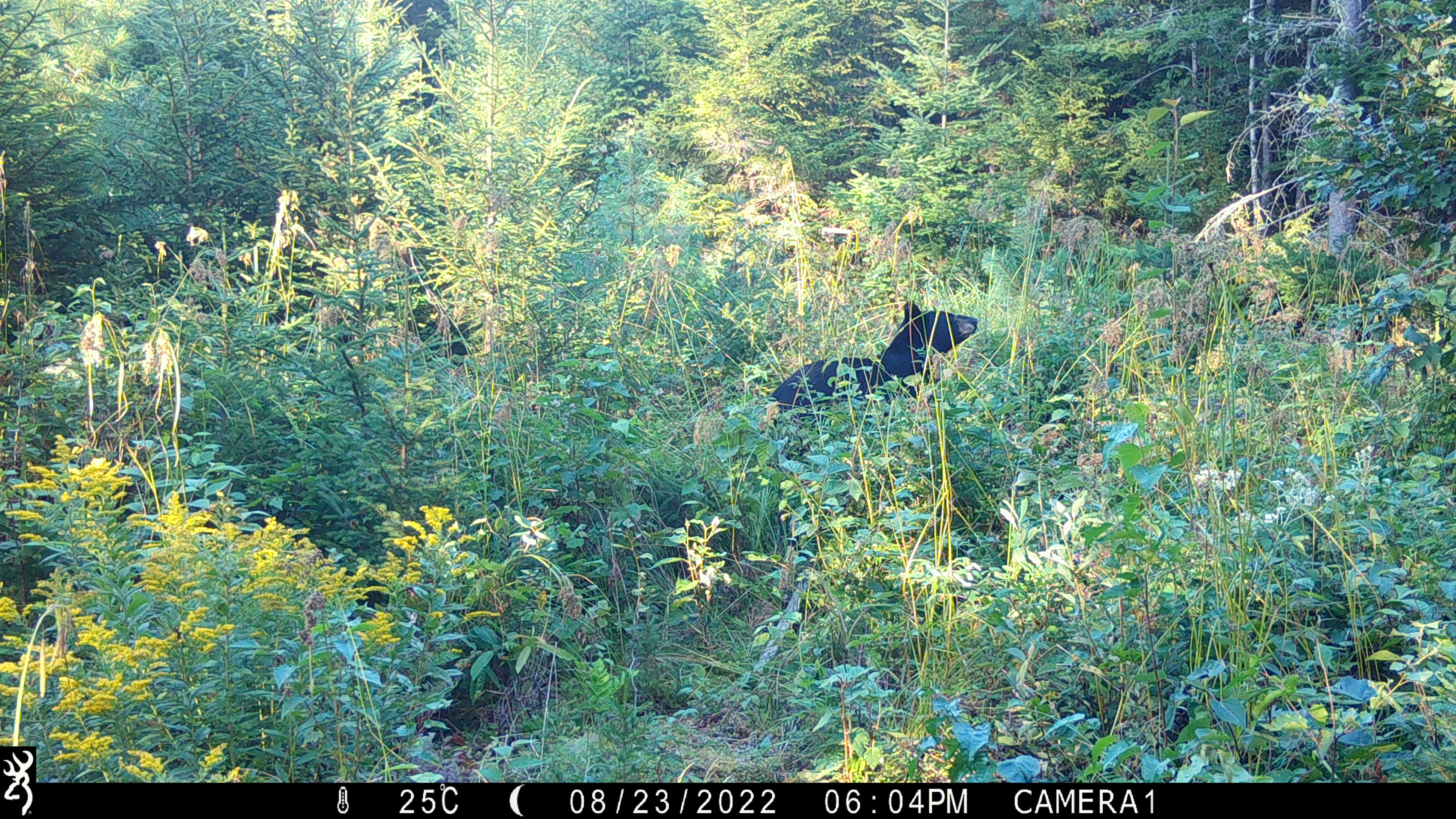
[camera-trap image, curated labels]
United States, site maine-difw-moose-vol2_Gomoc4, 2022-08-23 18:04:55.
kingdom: Animalia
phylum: Chordata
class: Mammalia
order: Carnivora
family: Ursidae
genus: Ursus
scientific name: Ursus americanus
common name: black bear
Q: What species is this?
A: Black bear (Ursus americanus).